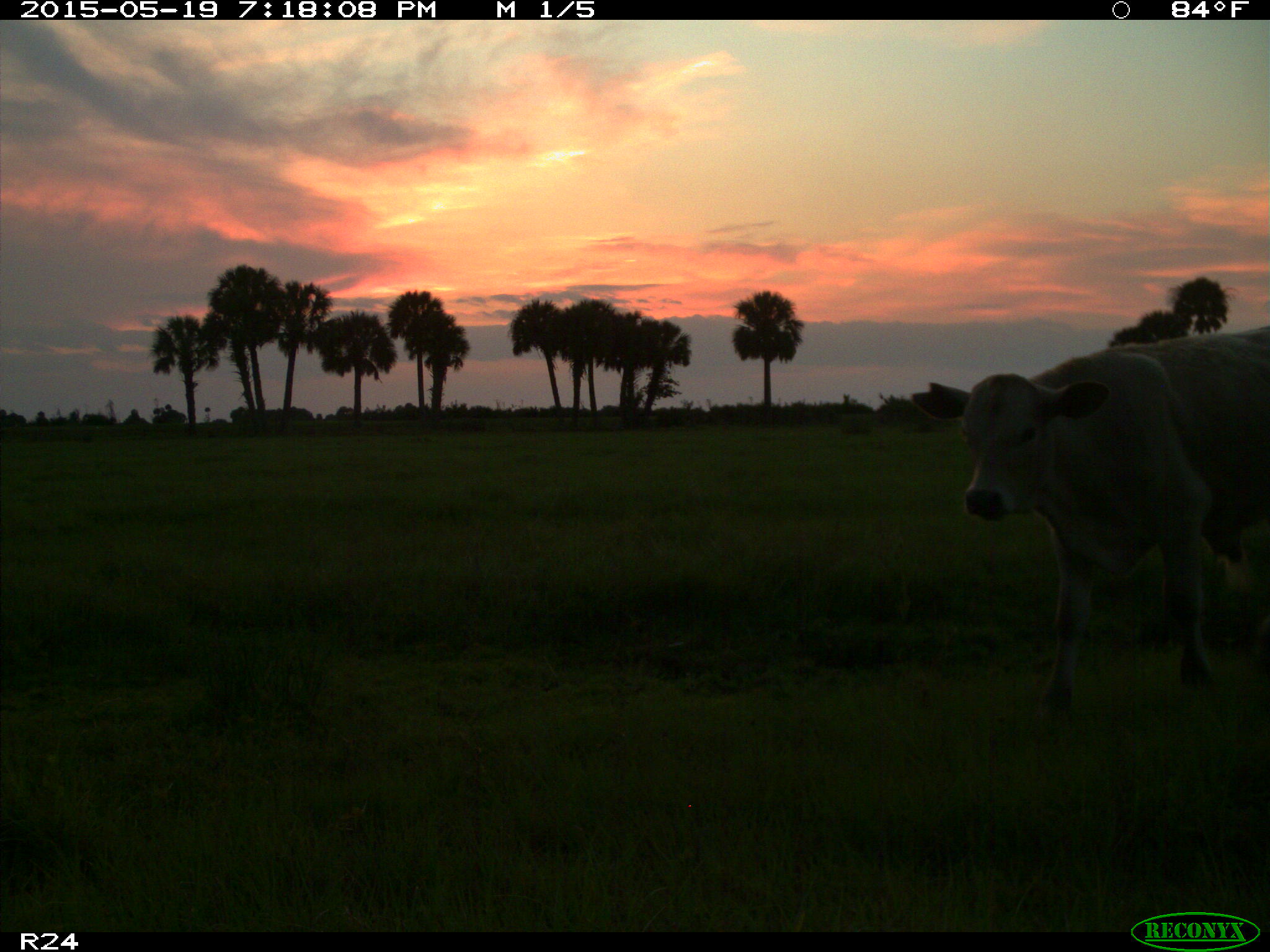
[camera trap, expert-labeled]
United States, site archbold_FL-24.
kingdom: Animalia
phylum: Chordata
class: Mammalia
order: Artiodactyla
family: Bovidae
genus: Bos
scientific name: Bos taurus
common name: domestic cow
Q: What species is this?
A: Bos taurus (domestic cow).